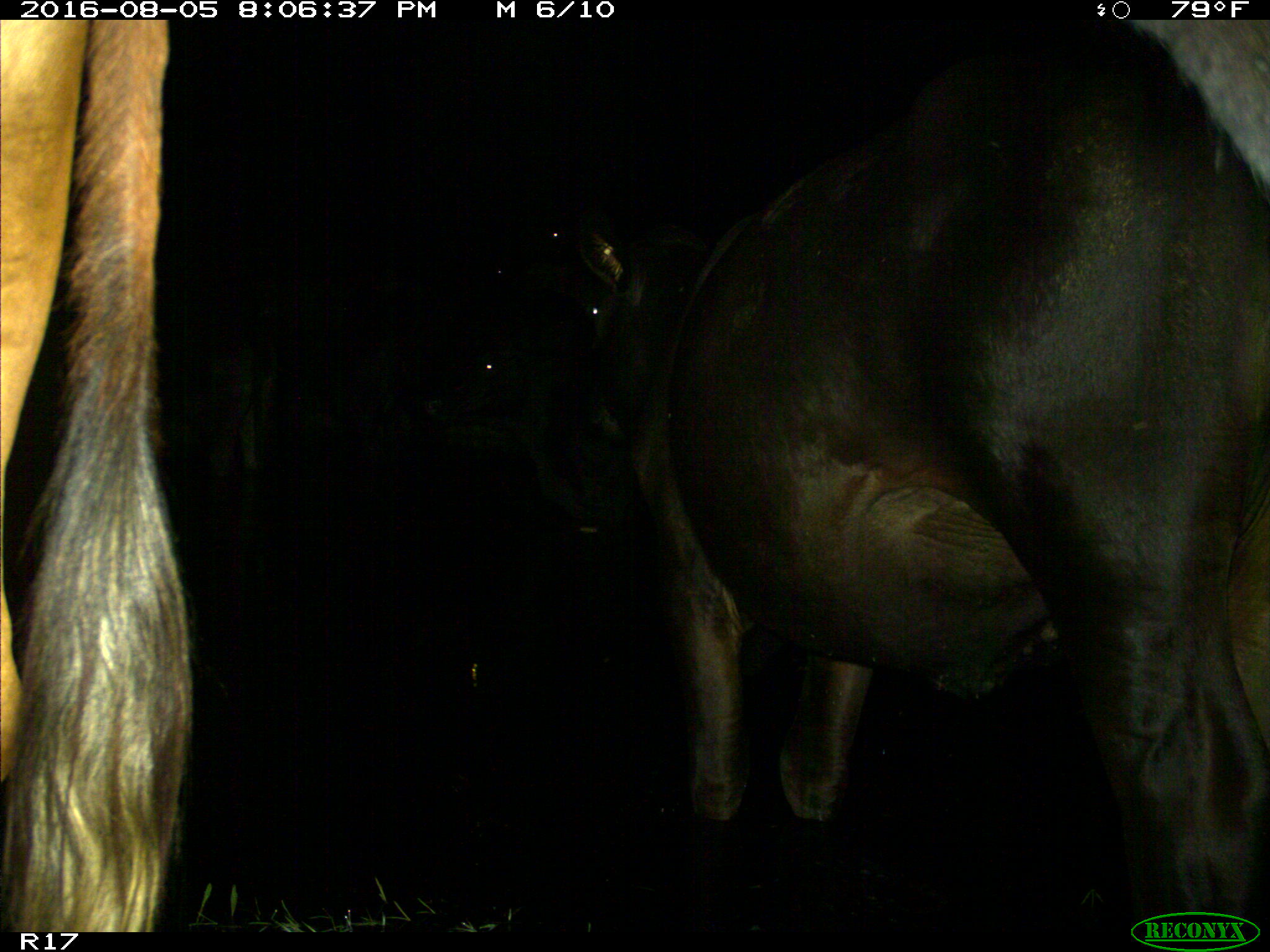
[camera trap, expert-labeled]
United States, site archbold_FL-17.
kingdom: Animalia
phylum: Chordata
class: Mammalia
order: Artiodactyla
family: Bovidae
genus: Bos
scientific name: Bos taurus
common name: domestic cow